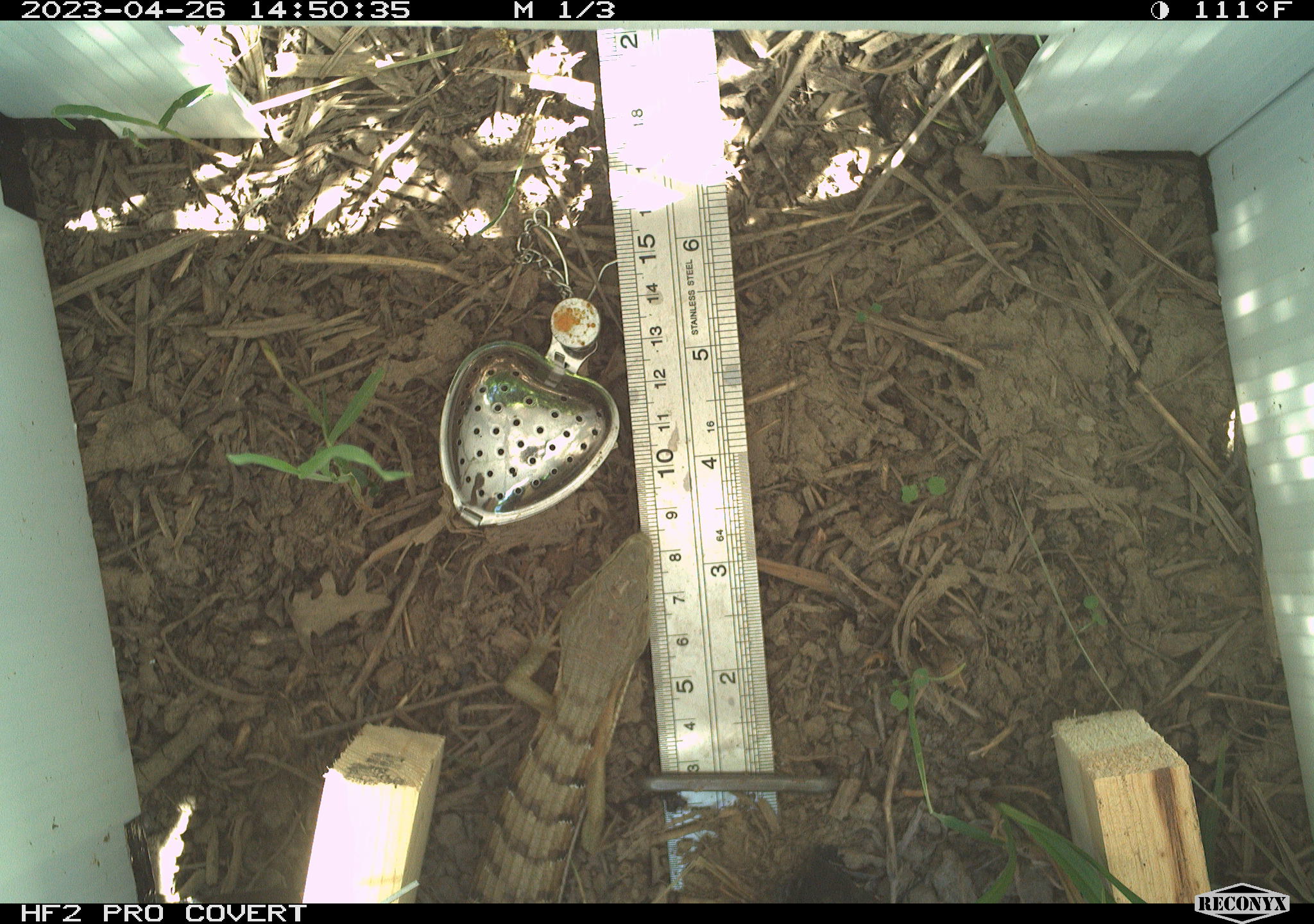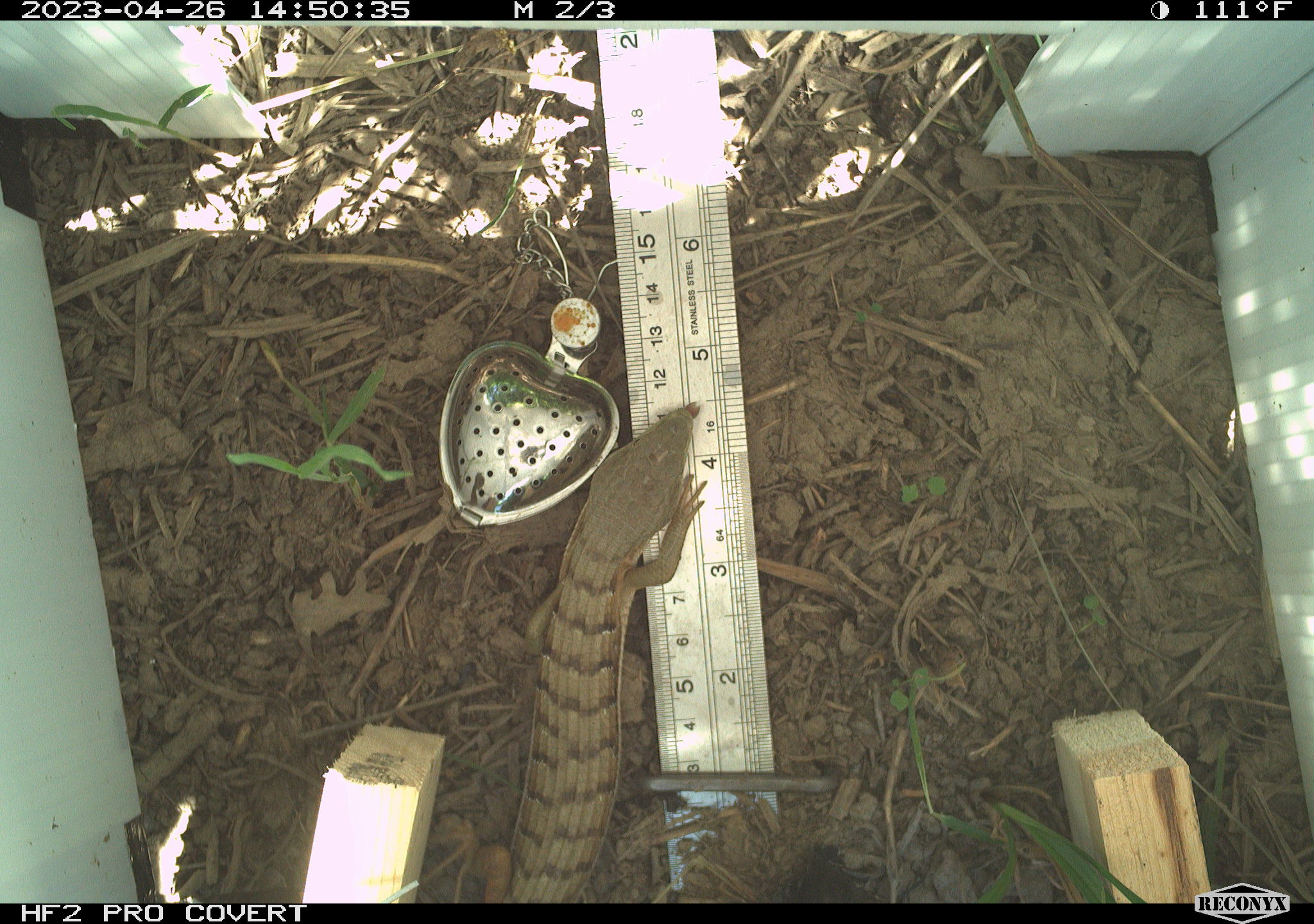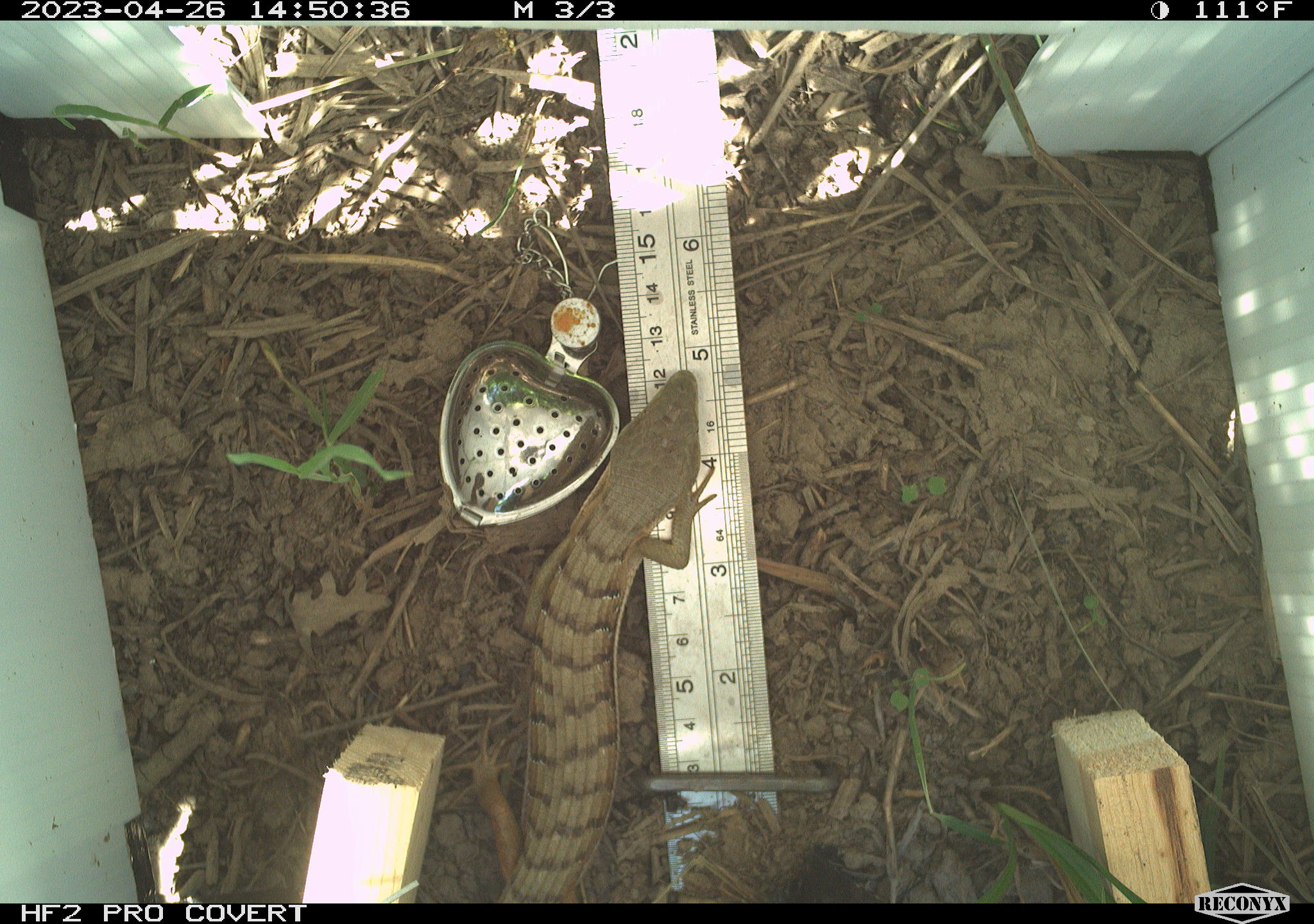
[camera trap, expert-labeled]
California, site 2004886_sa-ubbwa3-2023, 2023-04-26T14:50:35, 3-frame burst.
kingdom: Animalia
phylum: Chordata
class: Reptilia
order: Squamata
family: Anguidae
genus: Elgaria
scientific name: Elgaria multicarinata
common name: southern alligator lizard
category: forest alligator lizard